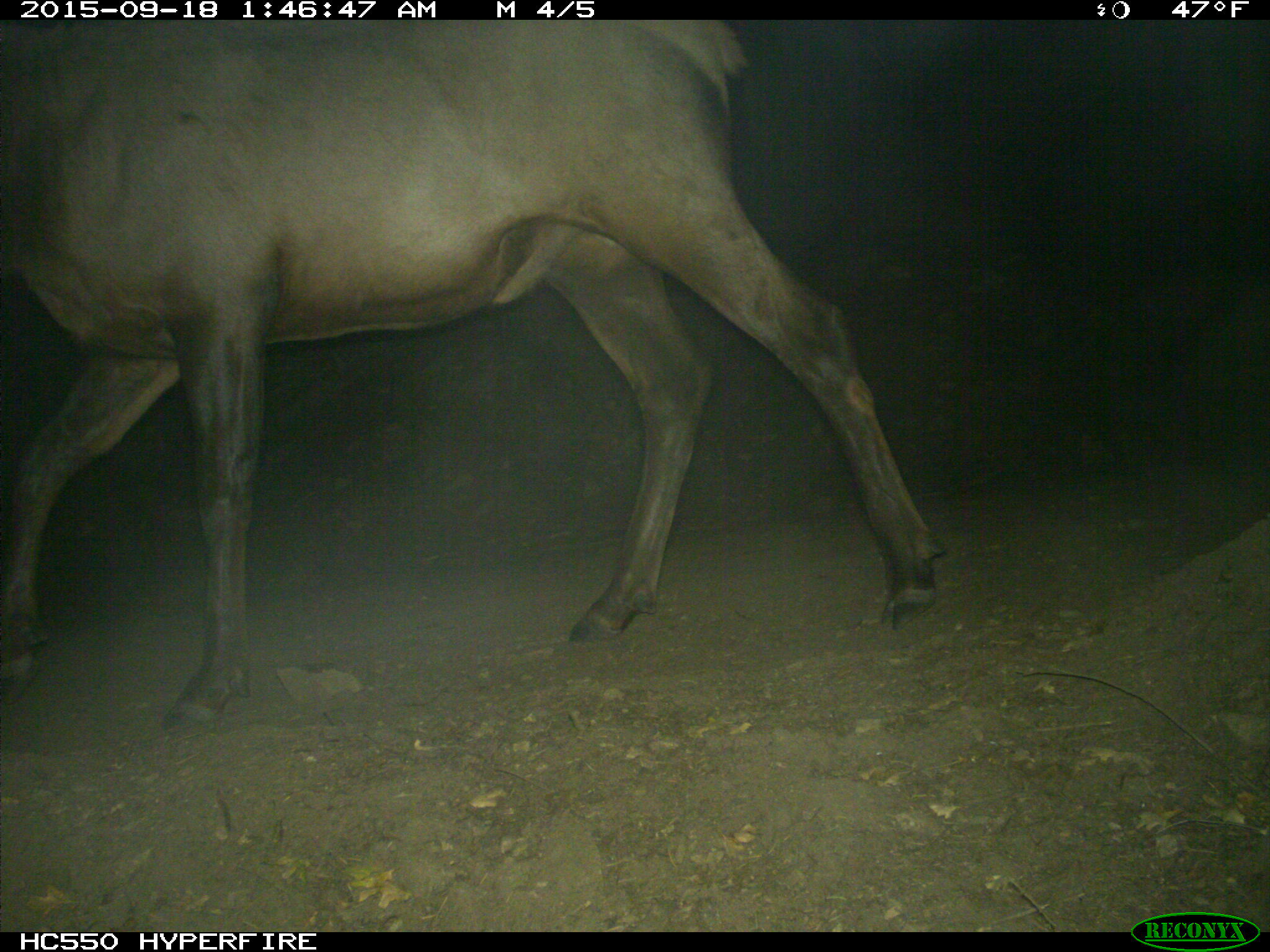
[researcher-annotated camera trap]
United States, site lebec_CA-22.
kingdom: Animalia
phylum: Chordata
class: Mammalia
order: Artiodactyla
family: Cervidae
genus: Cervus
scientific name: Cervus canadensis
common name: elk